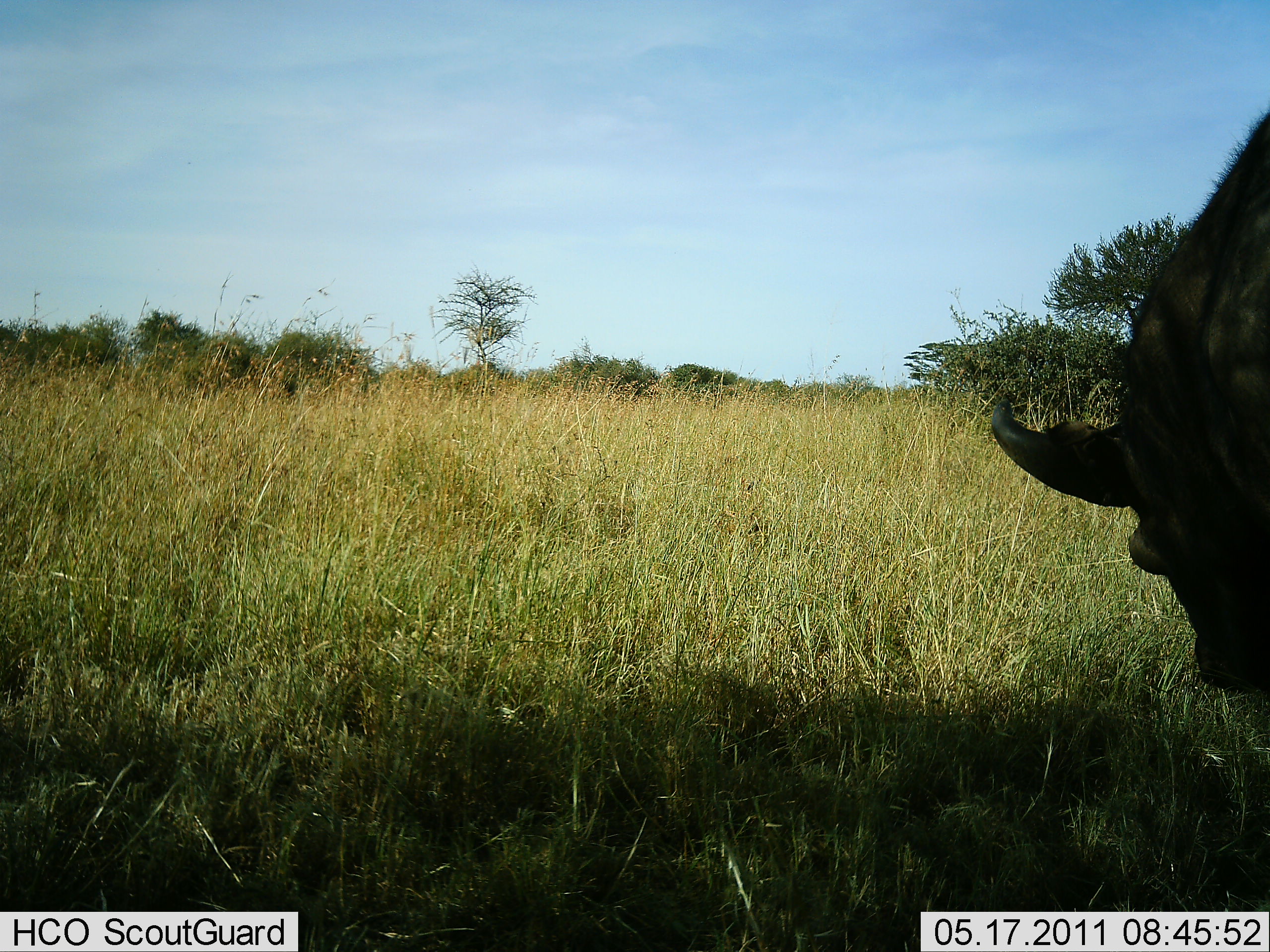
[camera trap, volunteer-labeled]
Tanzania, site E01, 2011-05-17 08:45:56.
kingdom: Animalia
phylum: Chordata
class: Mammalia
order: Artiodactyla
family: Bovidae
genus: Syncerus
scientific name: Syncerus caffer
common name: cape buffalo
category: buffalo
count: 1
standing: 46%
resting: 0%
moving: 0%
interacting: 0%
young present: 0%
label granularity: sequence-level